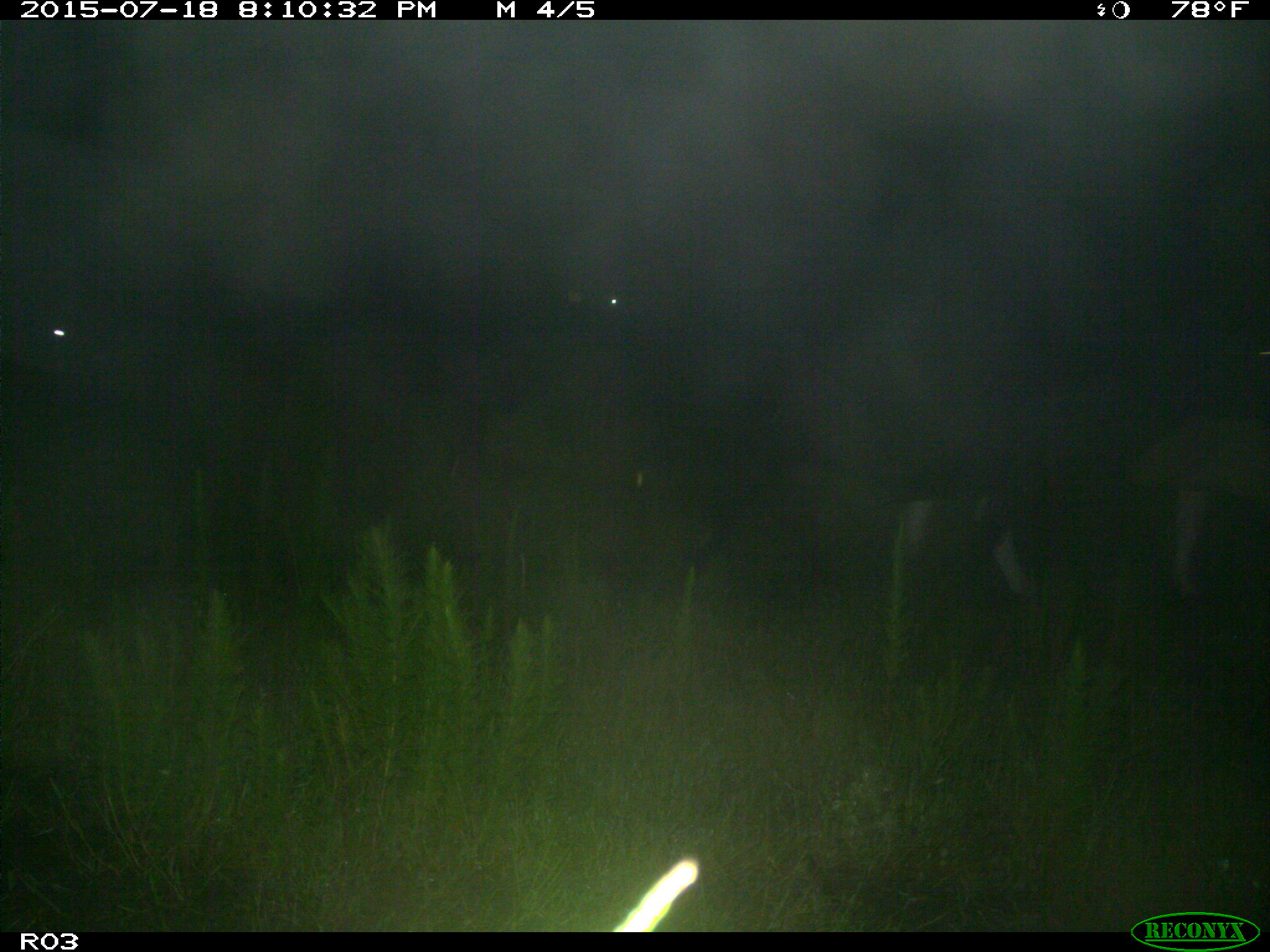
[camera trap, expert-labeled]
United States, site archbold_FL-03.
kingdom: Animalia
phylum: Chordata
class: Mammalia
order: Artiodactyla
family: Bovidae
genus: Bos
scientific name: Bos taurus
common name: domestic cow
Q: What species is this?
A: Bos taurus (domestic cow).